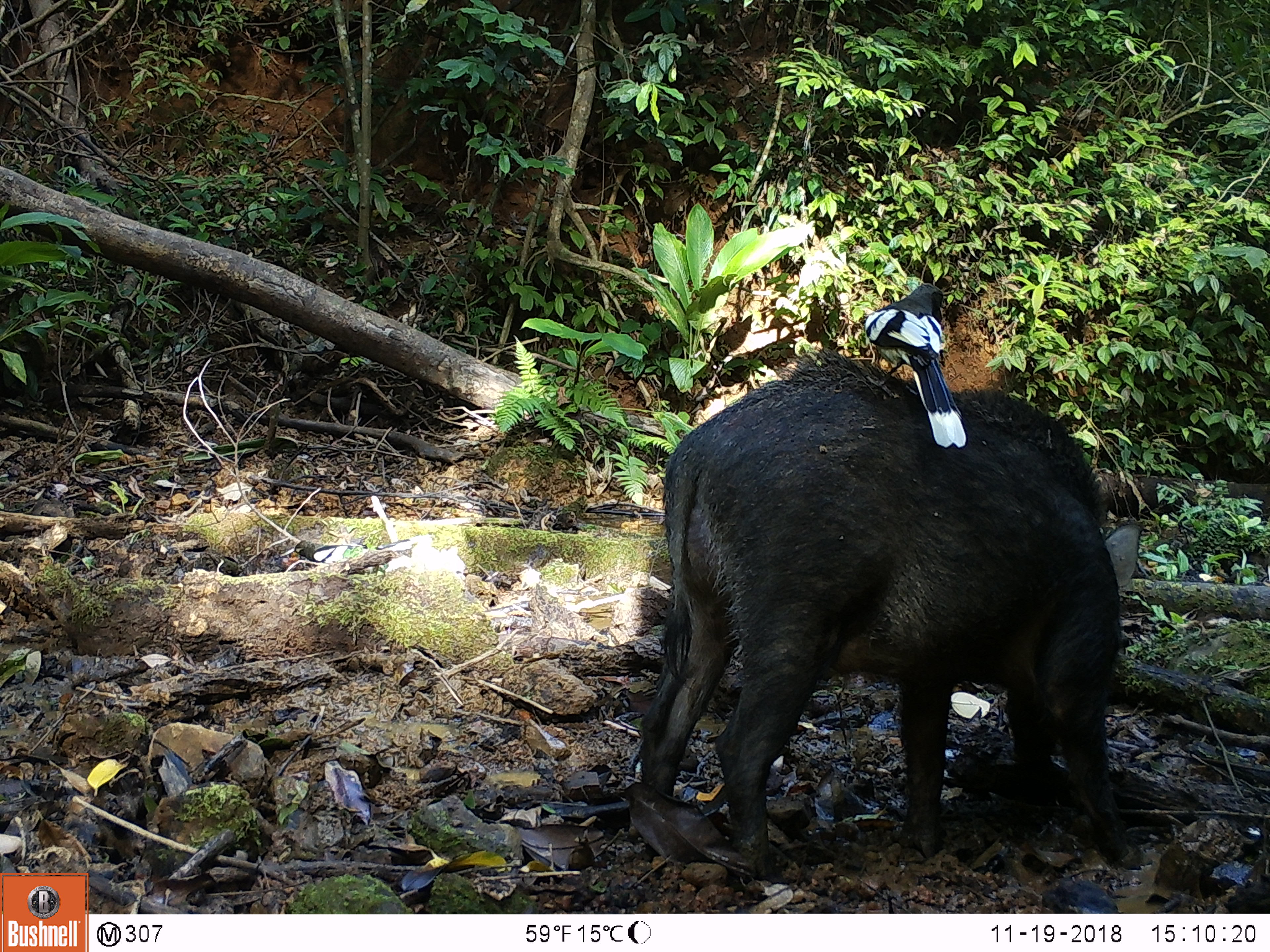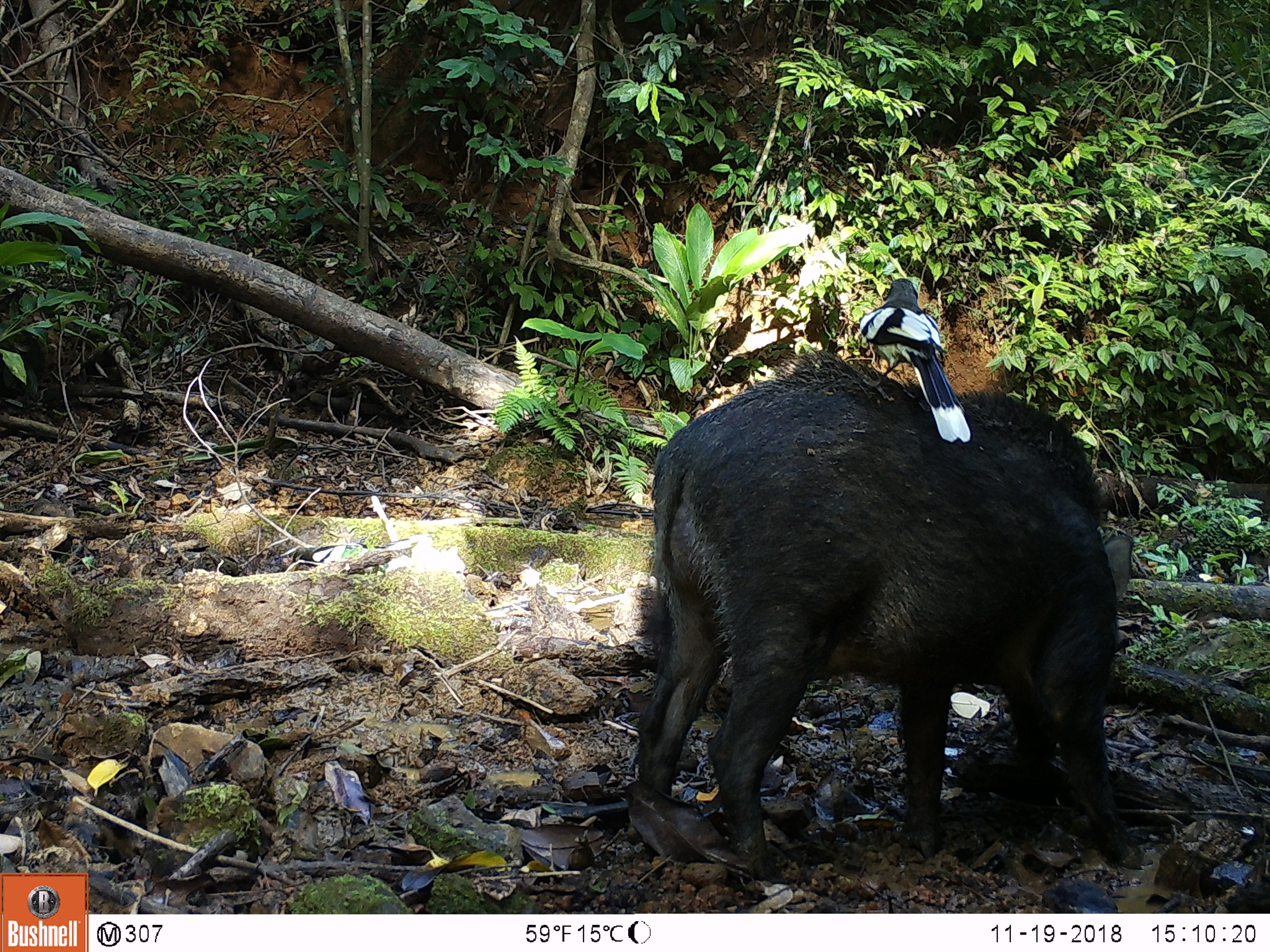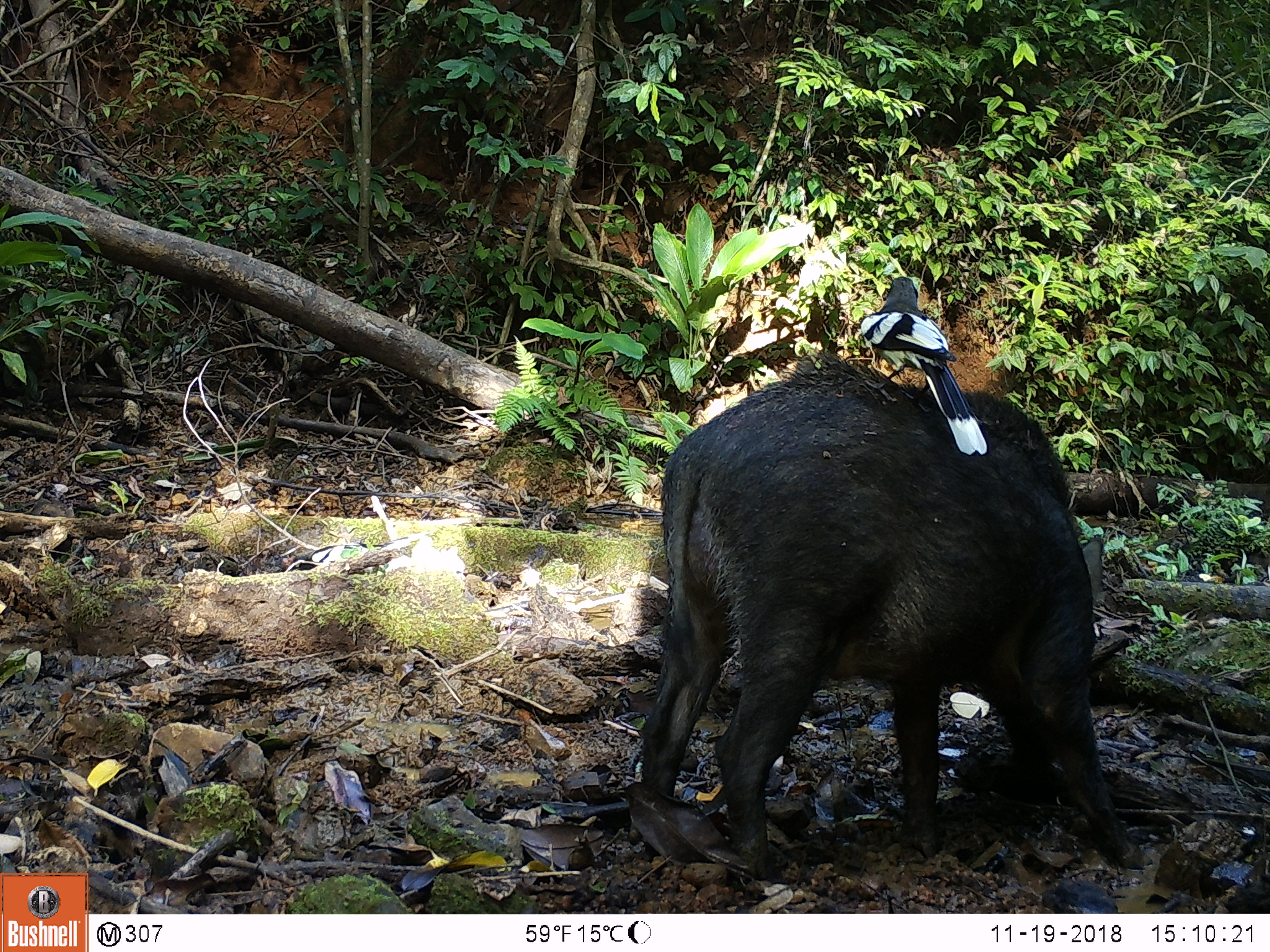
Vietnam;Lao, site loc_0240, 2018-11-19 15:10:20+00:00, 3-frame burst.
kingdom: Animalia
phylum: Chordata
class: Mammalia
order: Artiodactyla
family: Suidae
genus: Sus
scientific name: Sus scrofa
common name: eurasian wild pig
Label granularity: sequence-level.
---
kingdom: Animalia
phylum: Chordata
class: Aves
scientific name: Aves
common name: bird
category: unidentified bird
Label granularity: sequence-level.